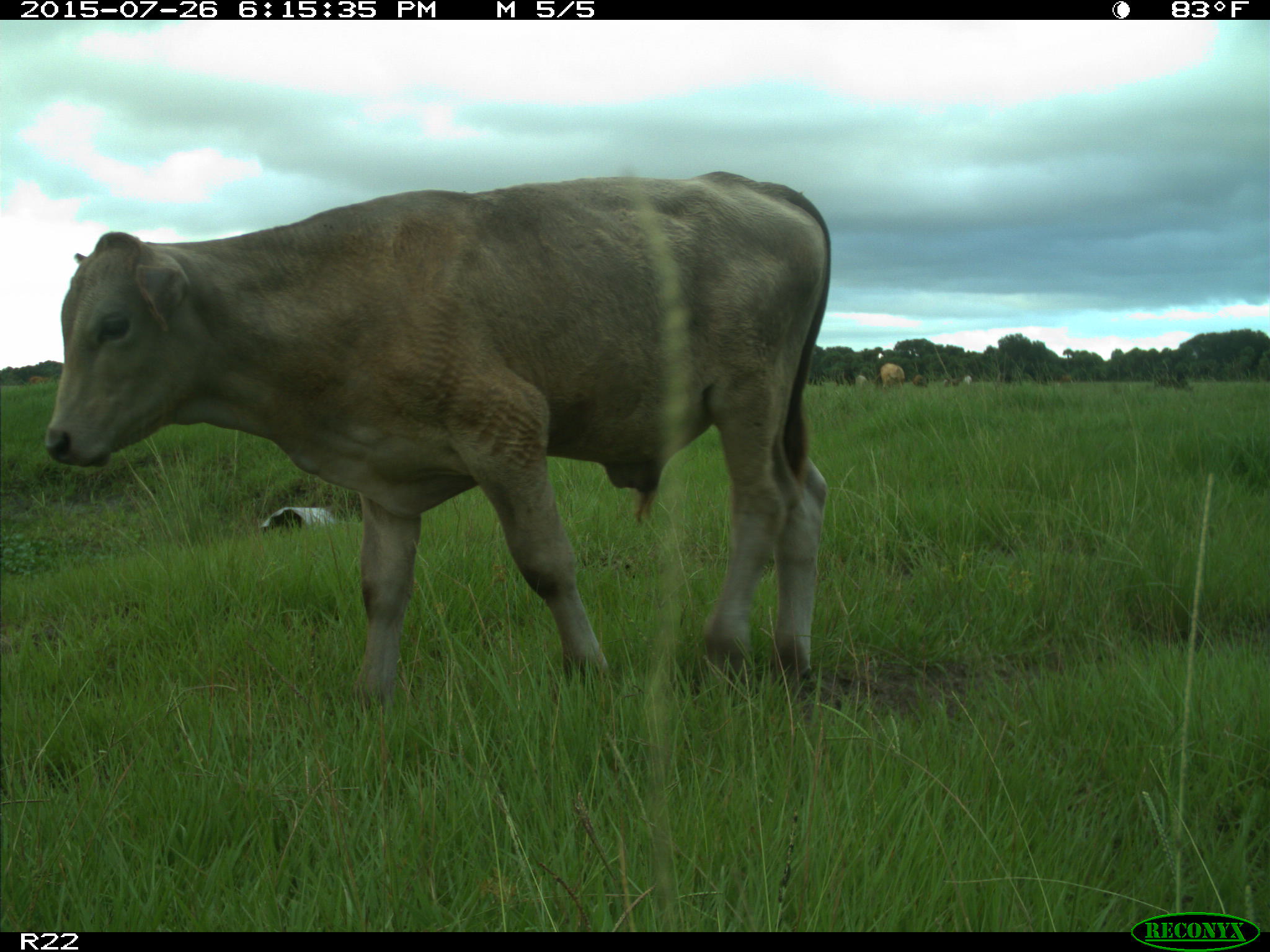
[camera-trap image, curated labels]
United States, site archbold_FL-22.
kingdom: Animalia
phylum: Chordata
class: Mammalia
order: Artiodactyla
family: Bovidae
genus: Bos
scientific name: Bos taurus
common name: domestic cow